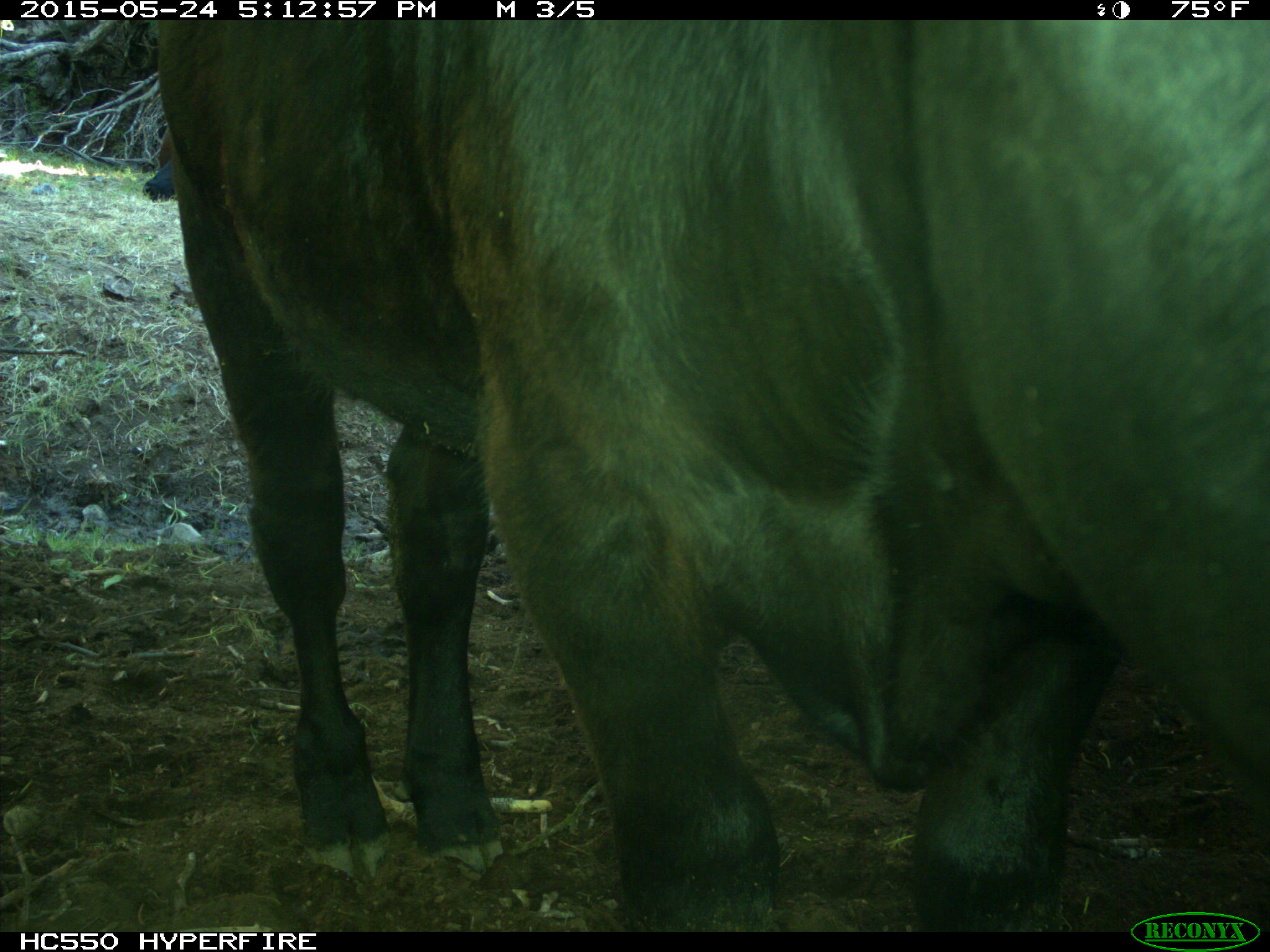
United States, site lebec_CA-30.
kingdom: Animalia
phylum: Chordata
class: Mammalia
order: Artiodactyla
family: Bovidae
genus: Bos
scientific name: Bos taurus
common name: domestic cow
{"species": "Bos taurus (domestic cow)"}